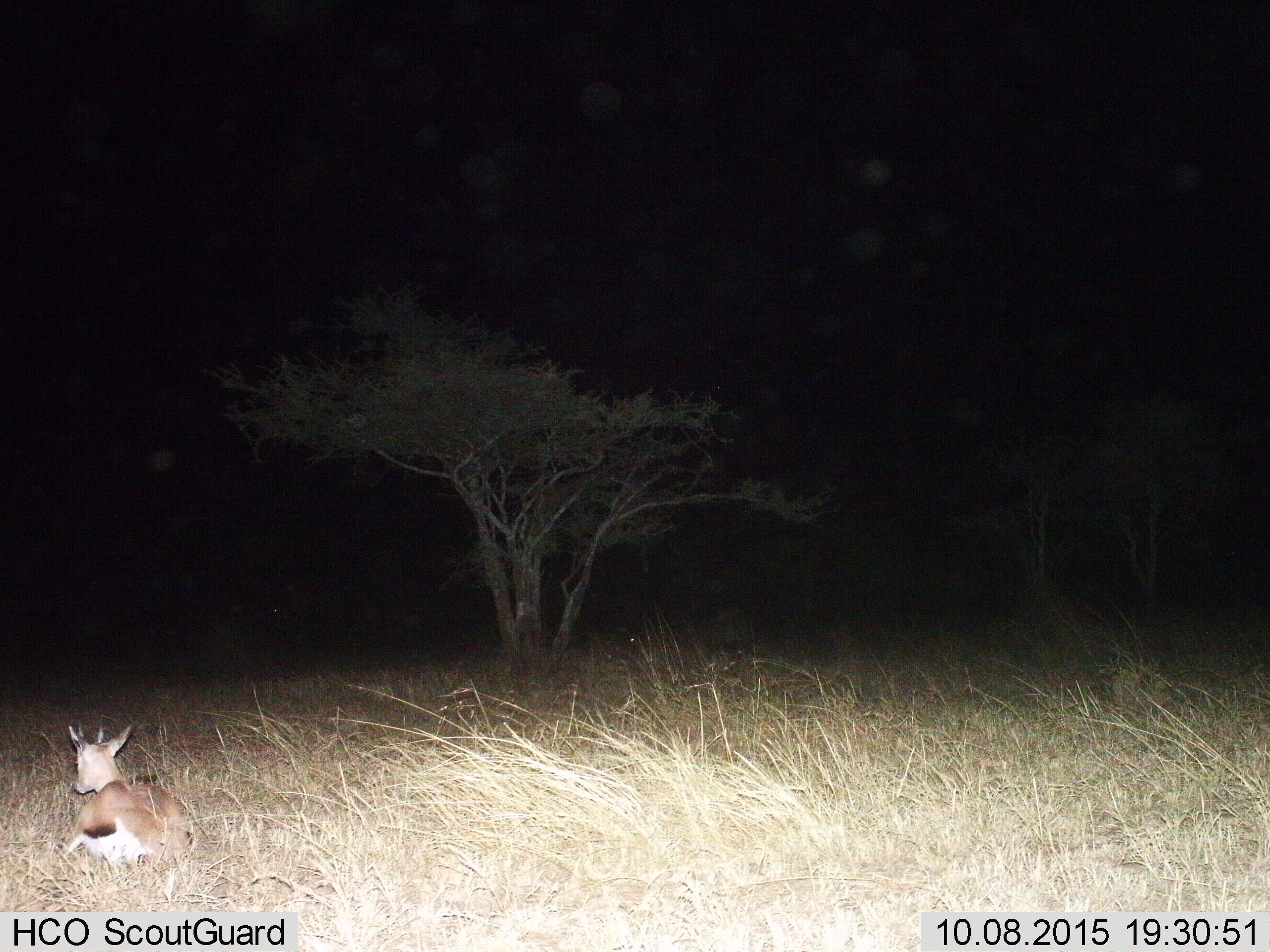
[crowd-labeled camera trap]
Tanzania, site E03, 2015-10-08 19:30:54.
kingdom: Animalia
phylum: Chordata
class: Mammalia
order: Artiodactyla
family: Bovidae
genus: Eudorcas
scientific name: Eudorcas thomsonii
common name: thomson's gazelle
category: gazellethomsons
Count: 1.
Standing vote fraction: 0%.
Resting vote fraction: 90%.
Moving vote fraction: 10%.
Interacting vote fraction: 0%.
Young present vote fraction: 0%.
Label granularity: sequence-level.